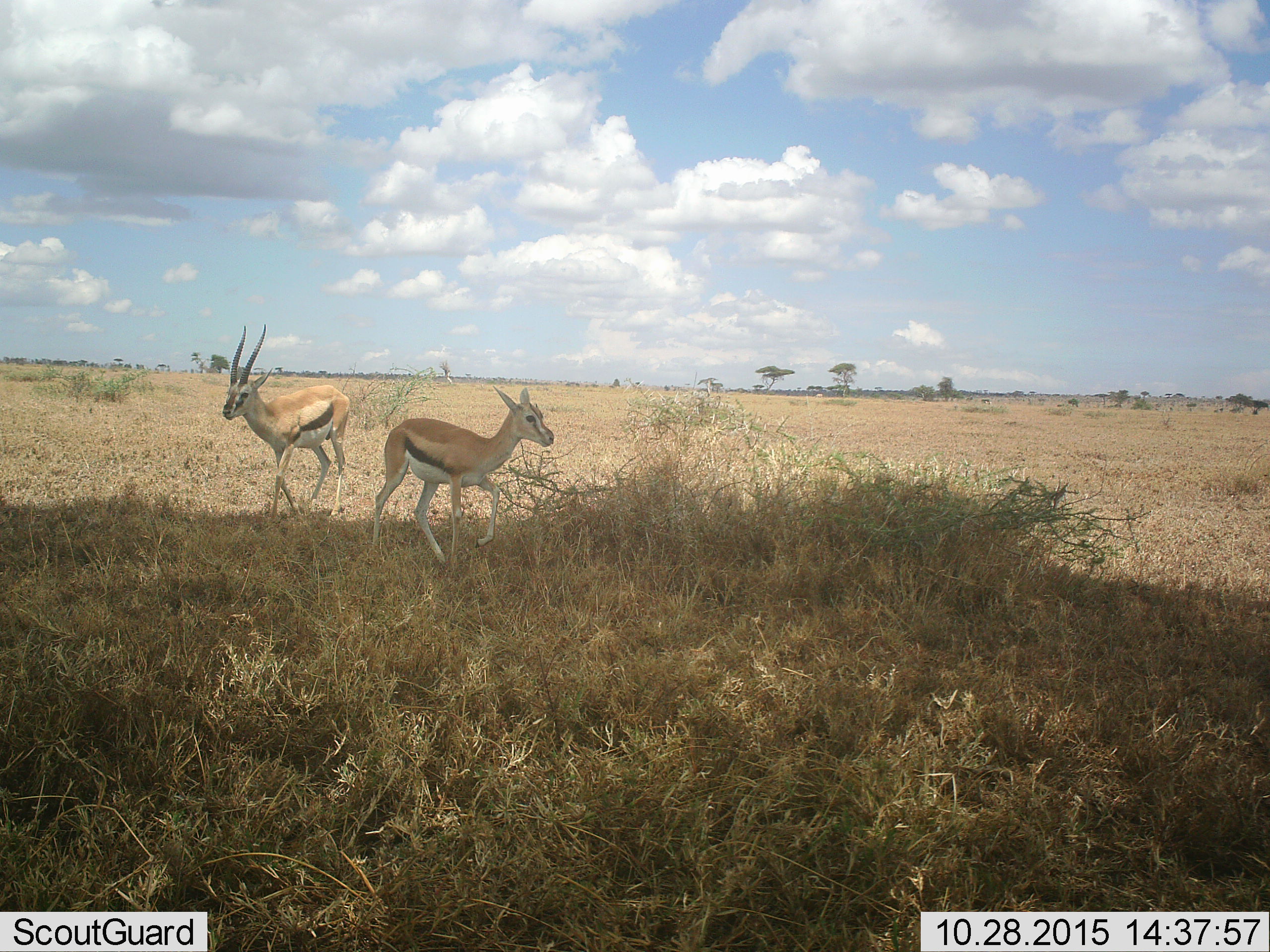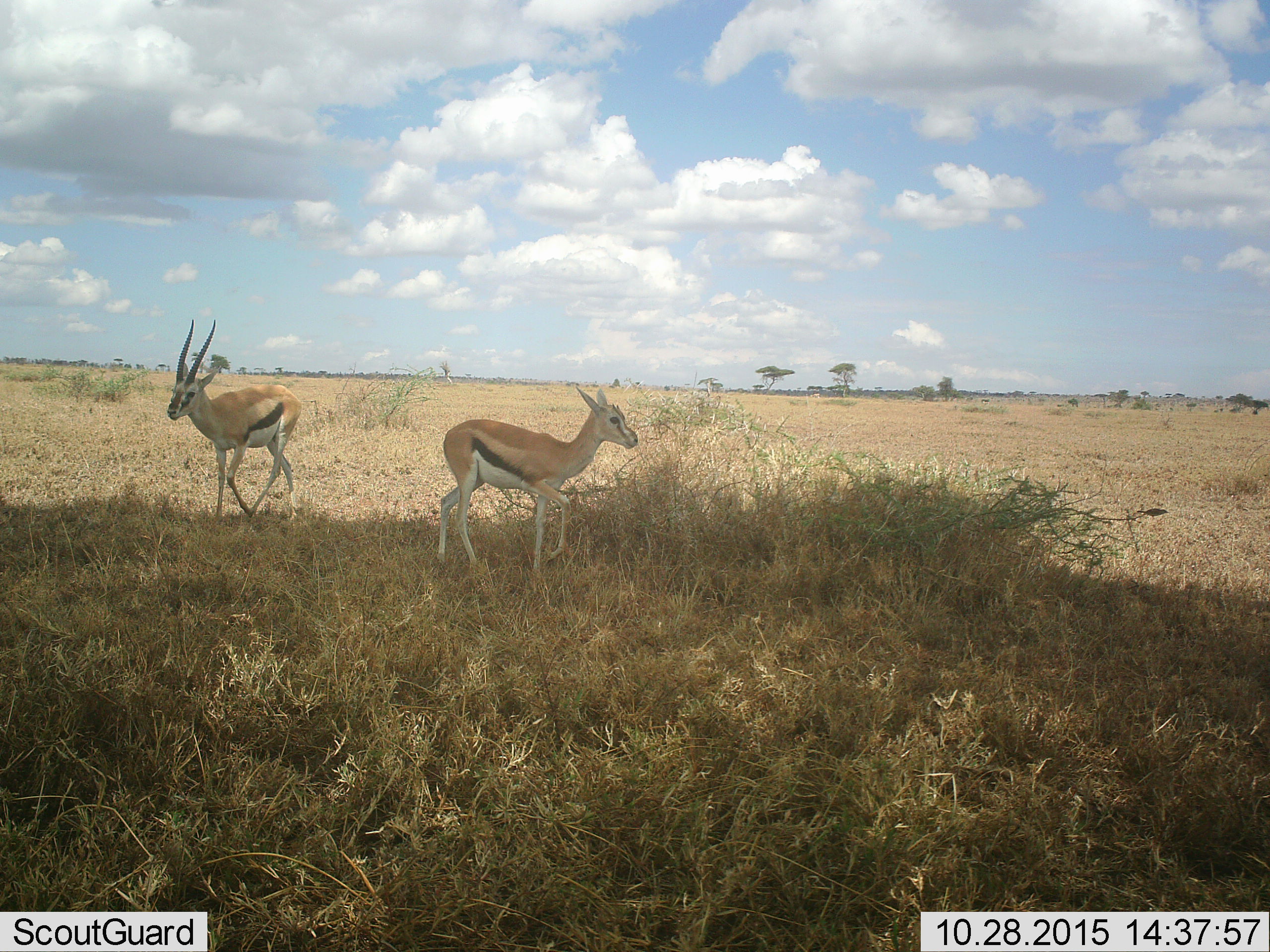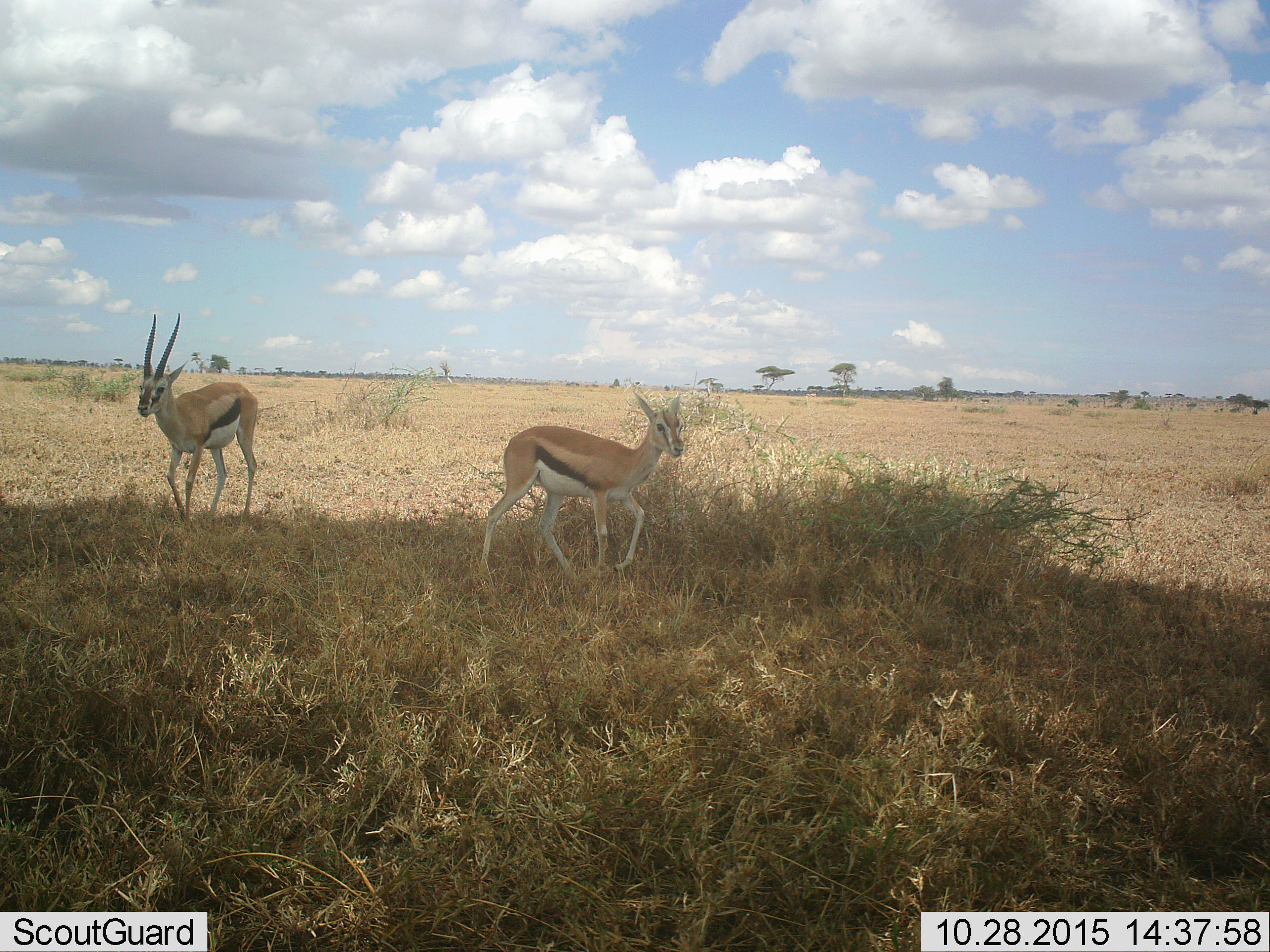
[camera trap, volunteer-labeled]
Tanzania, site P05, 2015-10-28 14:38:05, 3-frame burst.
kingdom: Animalia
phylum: Chordata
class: Mammalia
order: Artiodactyla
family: Bovidae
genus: Eudorcas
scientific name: Eudorcas thomsonii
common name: thomson's gazelle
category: gazellethomsons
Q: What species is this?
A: Gazellethomsons (thomson's gazelle) (Eudorcas thomsonii).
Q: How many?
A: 2.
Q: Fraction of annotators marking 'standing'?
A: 12%.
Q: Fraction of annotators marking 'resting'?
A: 0%.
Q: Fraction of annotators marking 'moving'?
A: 100%.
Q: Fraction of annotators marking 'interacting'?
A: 0%.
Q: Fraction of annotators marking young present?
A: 25%.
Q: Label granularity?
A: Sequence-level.